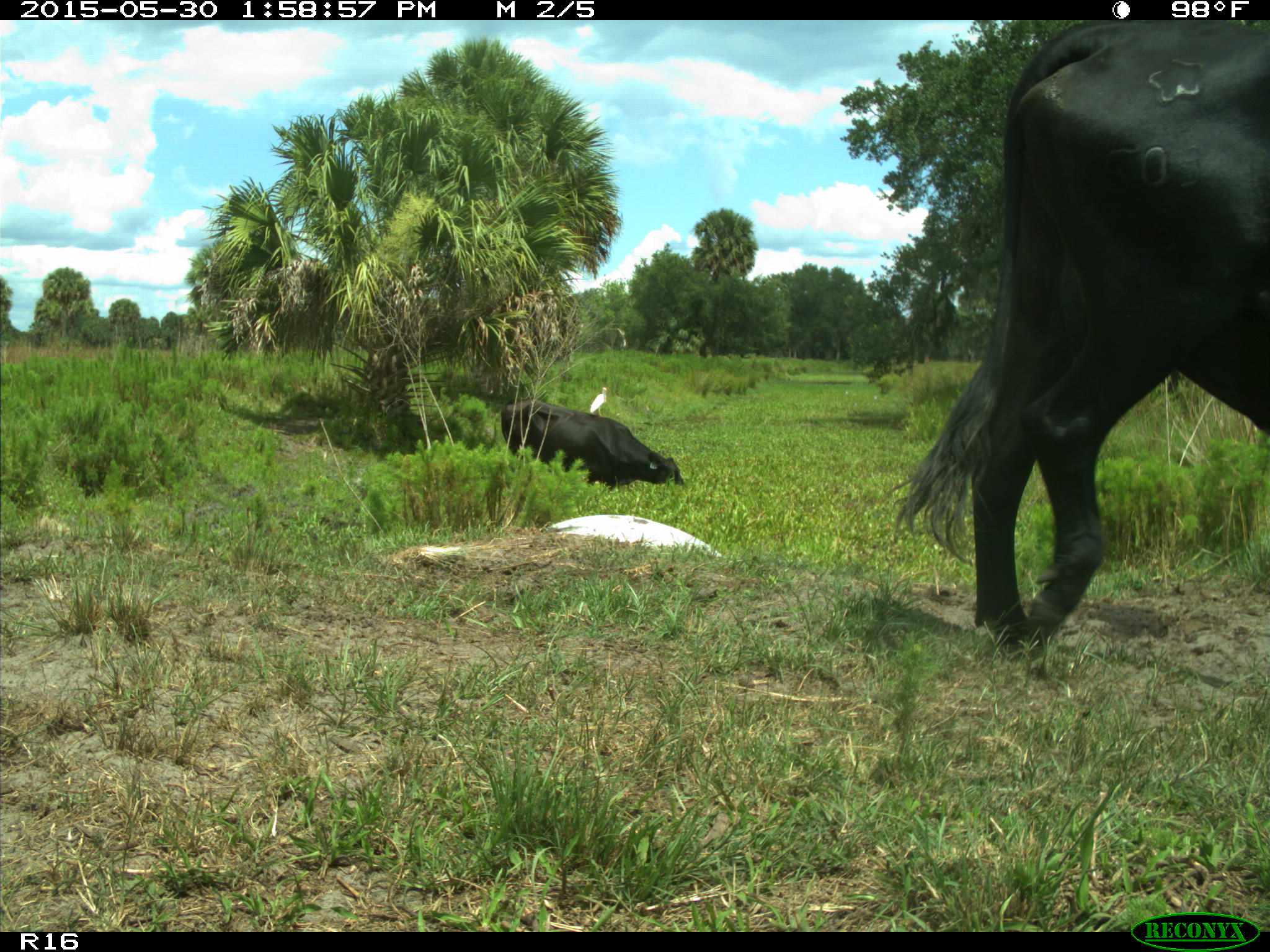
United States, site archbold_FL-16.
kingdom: Animalia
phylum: Chordata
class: Mammalia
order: Artiodactyla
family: Bovidae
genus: Bos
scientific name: Bos taurus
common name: domestic cow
Bos taurus (domestic cow).